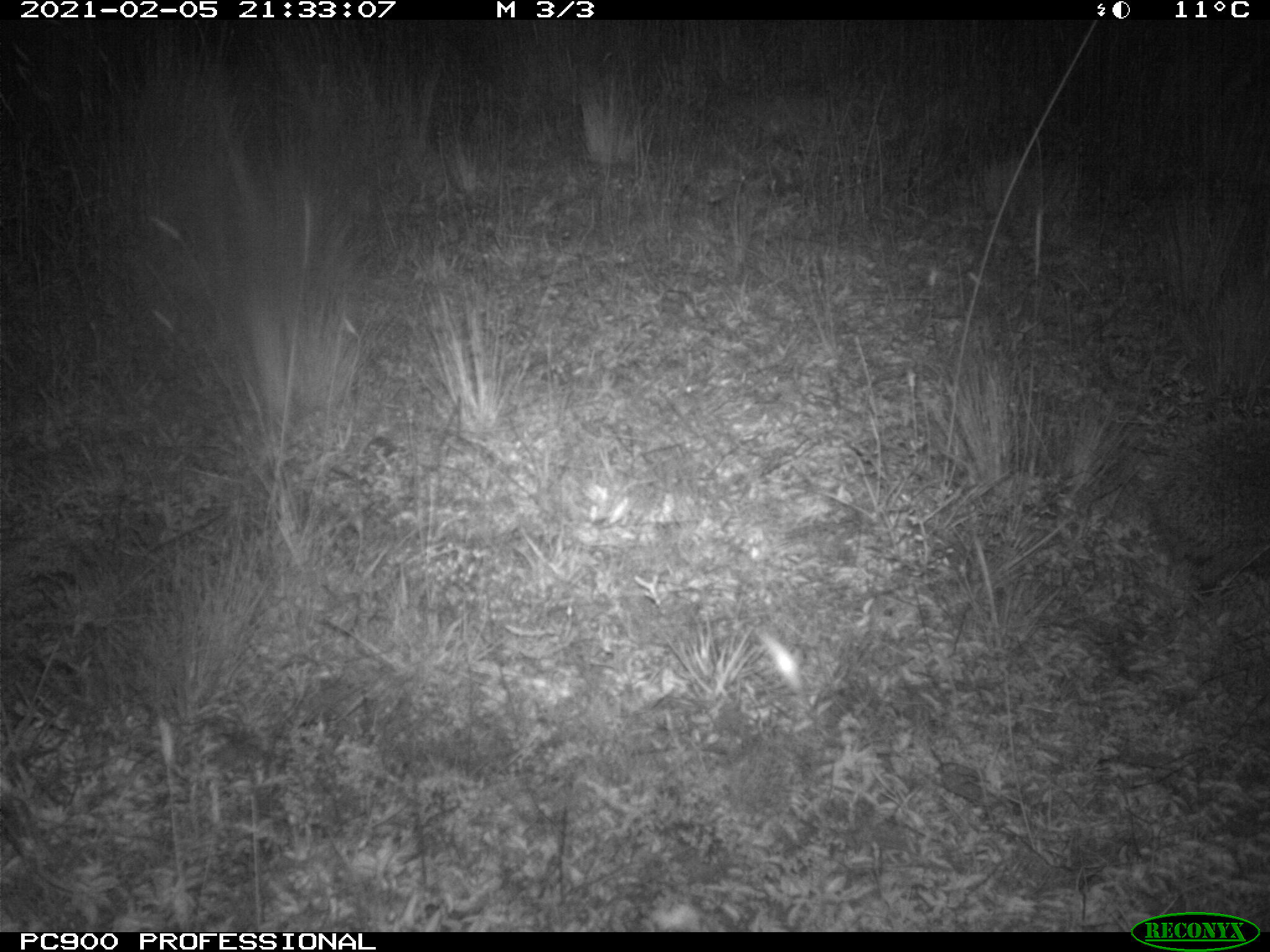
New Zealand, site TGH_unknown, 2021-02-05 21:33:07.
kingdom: Animalia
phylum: Chordata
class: Mammalia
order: Eulipotyphla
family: Erinaceidae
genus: Erinaceus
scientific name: Erinaceus europaeus europaeus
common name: european hedgehog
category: hedgehog